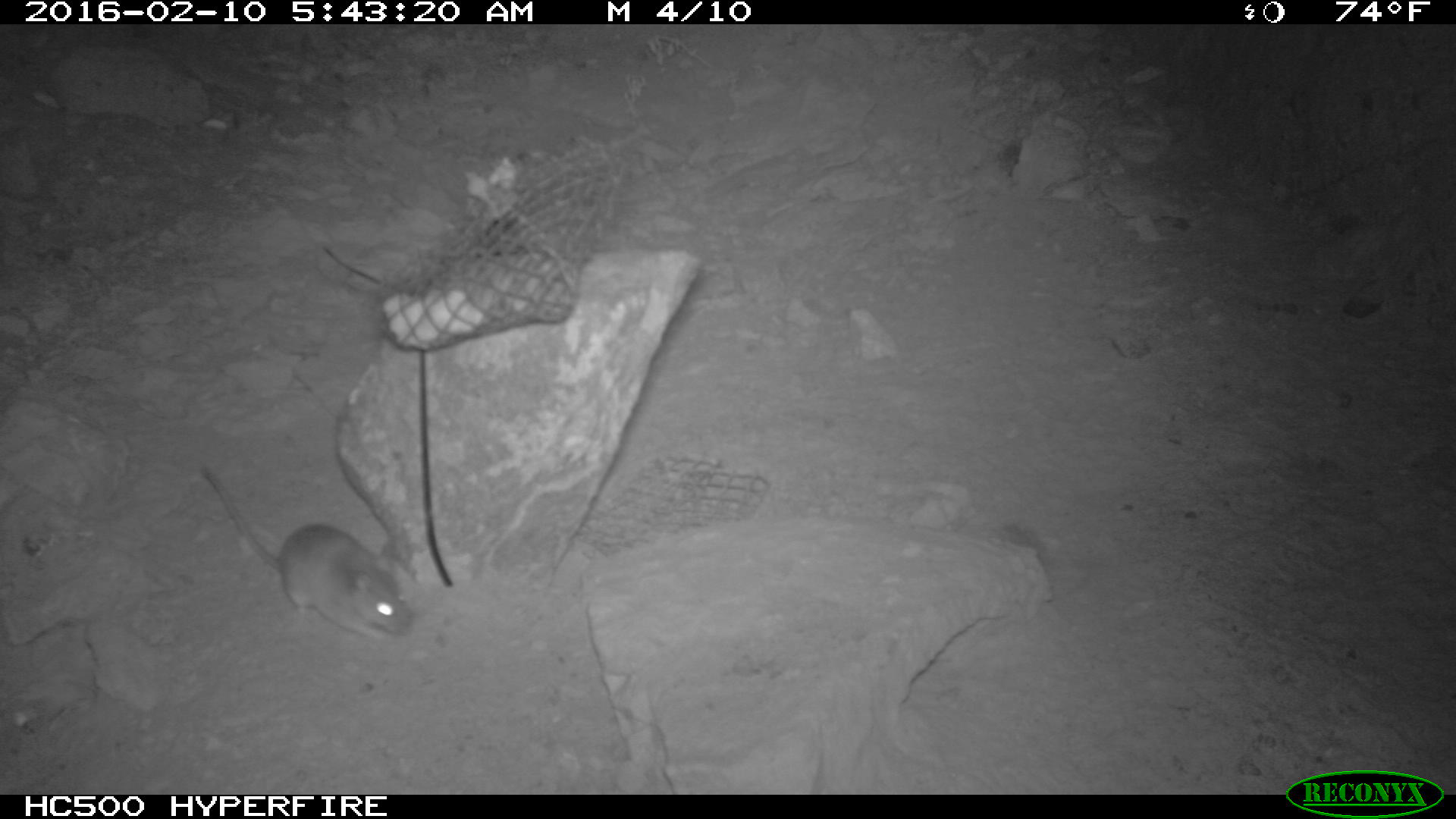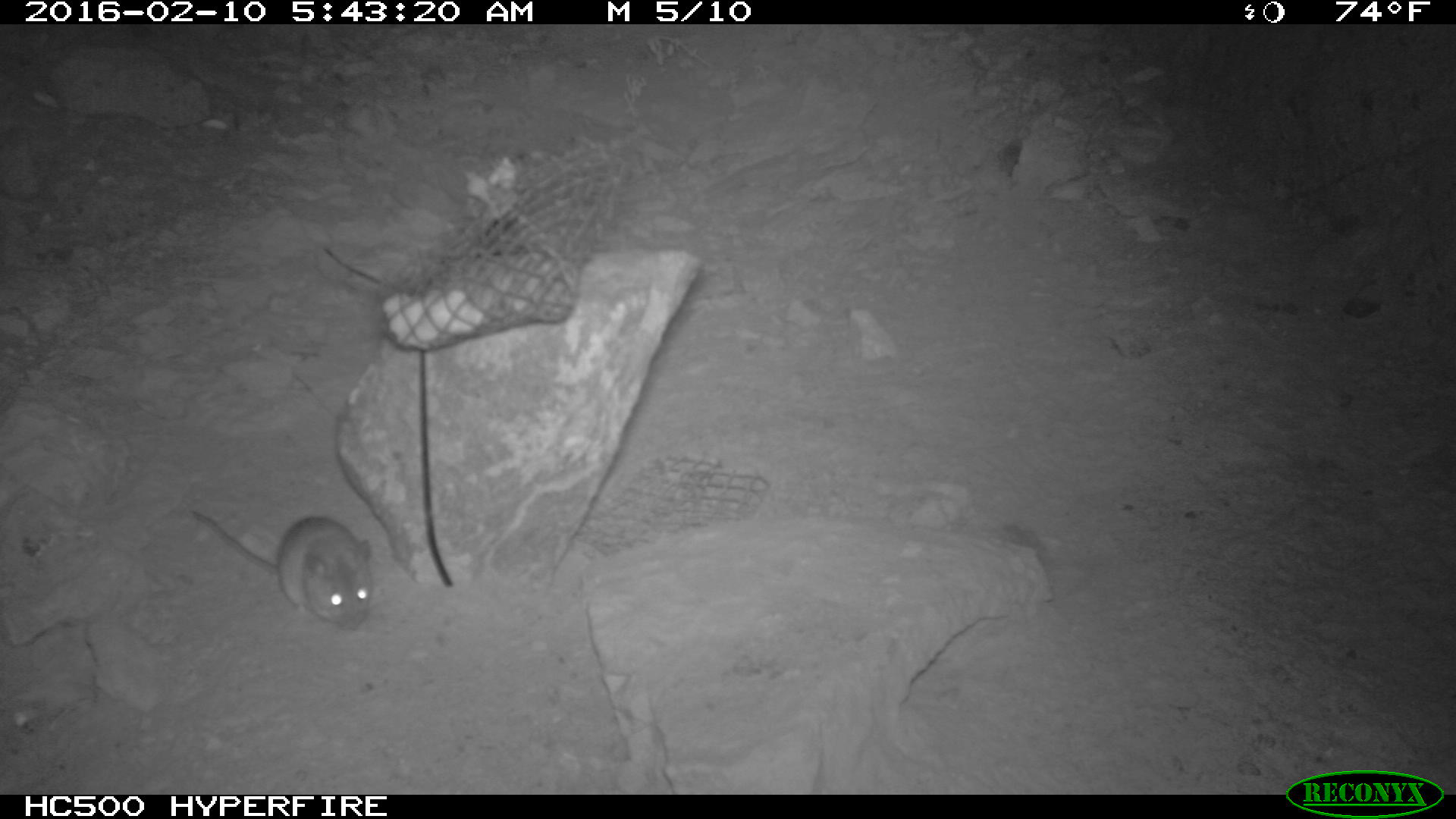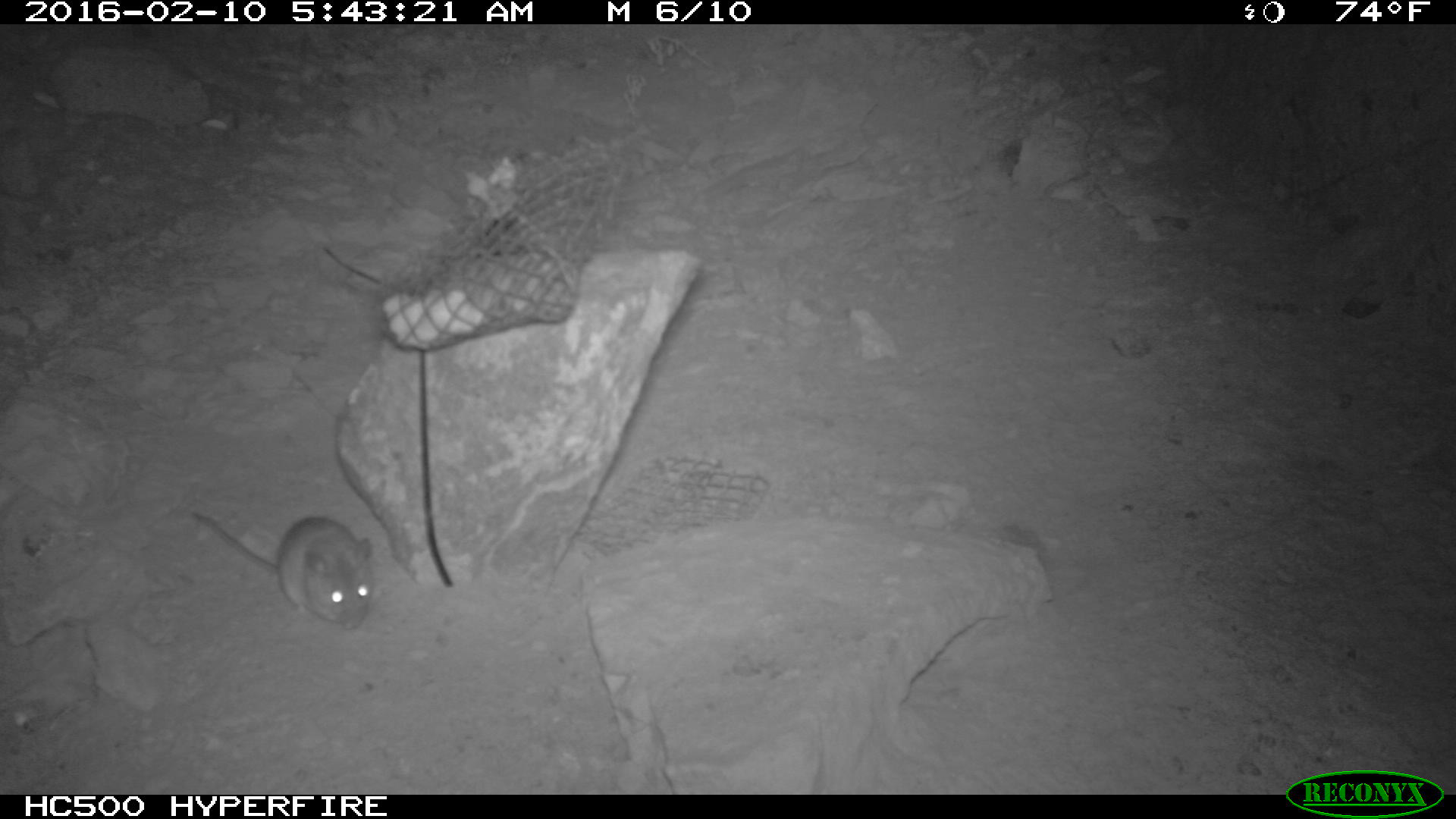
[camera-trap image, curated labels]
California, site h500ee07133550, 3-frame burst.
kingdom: Animalia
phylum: Chordata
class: Mammalia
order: Rodentia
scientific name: Rodentia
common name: rodent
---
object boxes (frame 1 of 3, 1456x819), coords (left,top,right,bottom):
rodent: (202,466,413,639)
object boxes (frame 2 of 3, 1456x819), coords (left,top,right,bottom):
rodent: (188,506,372,629)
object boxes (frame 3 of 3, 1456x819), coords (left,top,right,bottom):
rodent: (185,507,378,627)